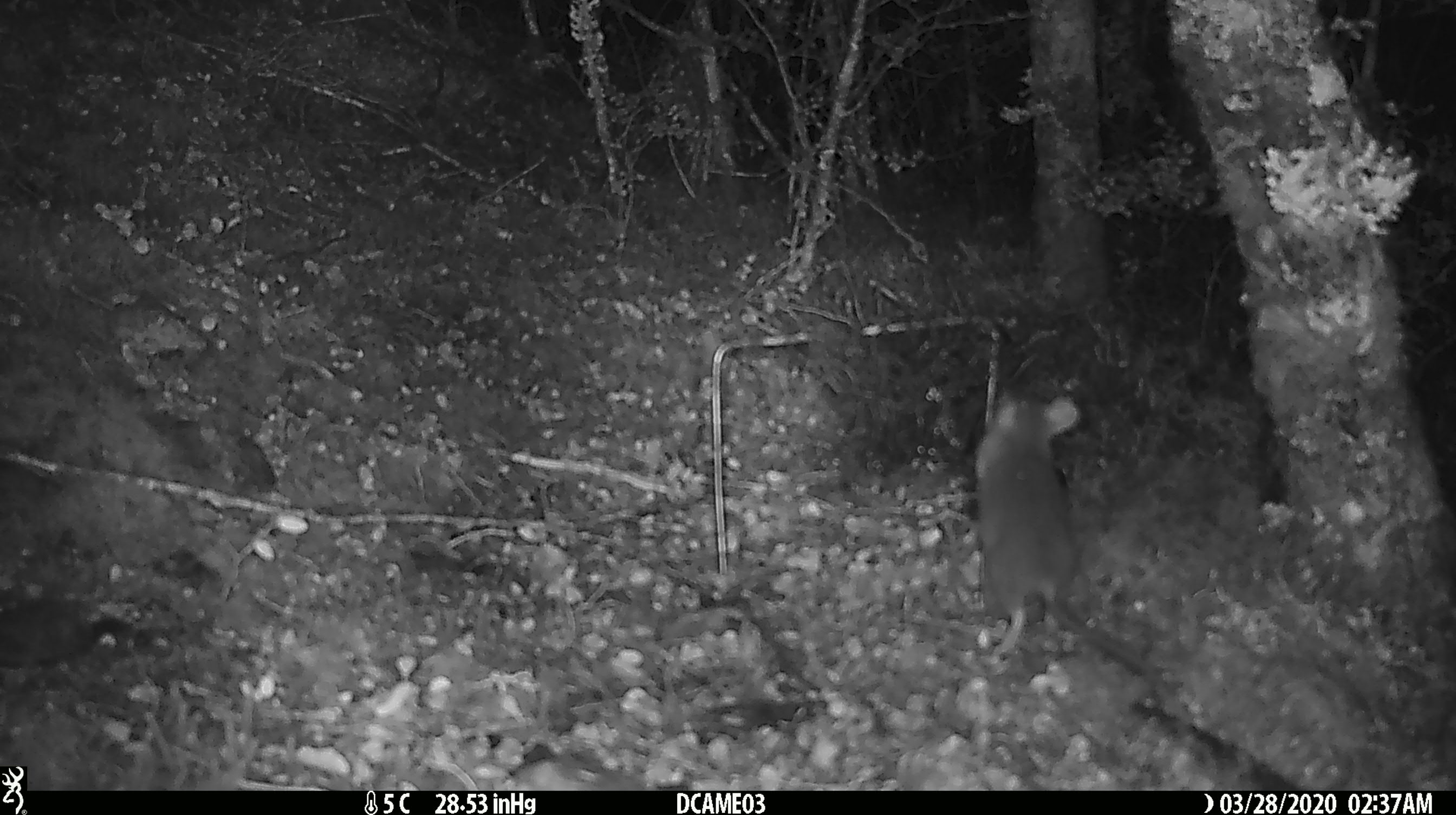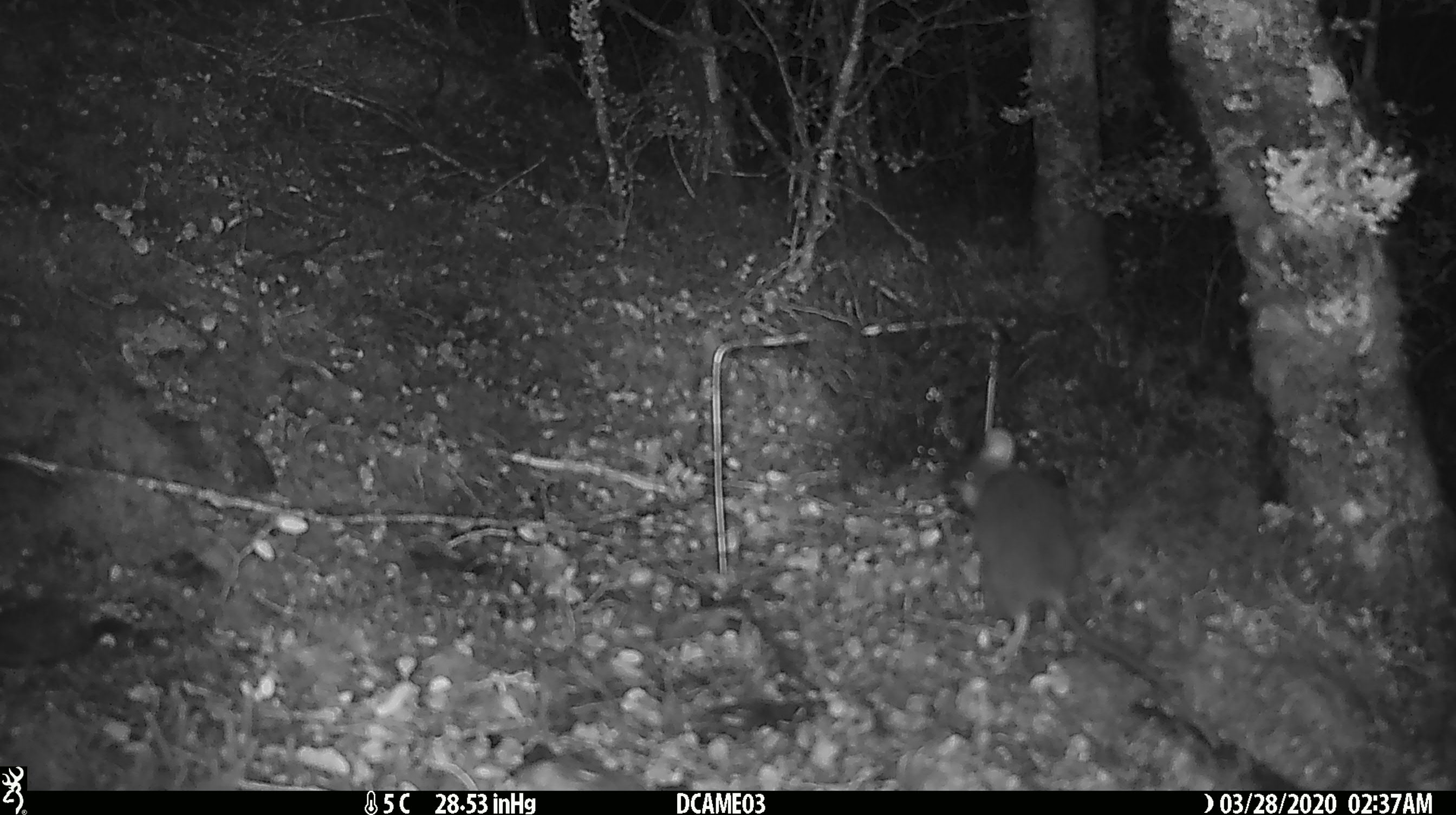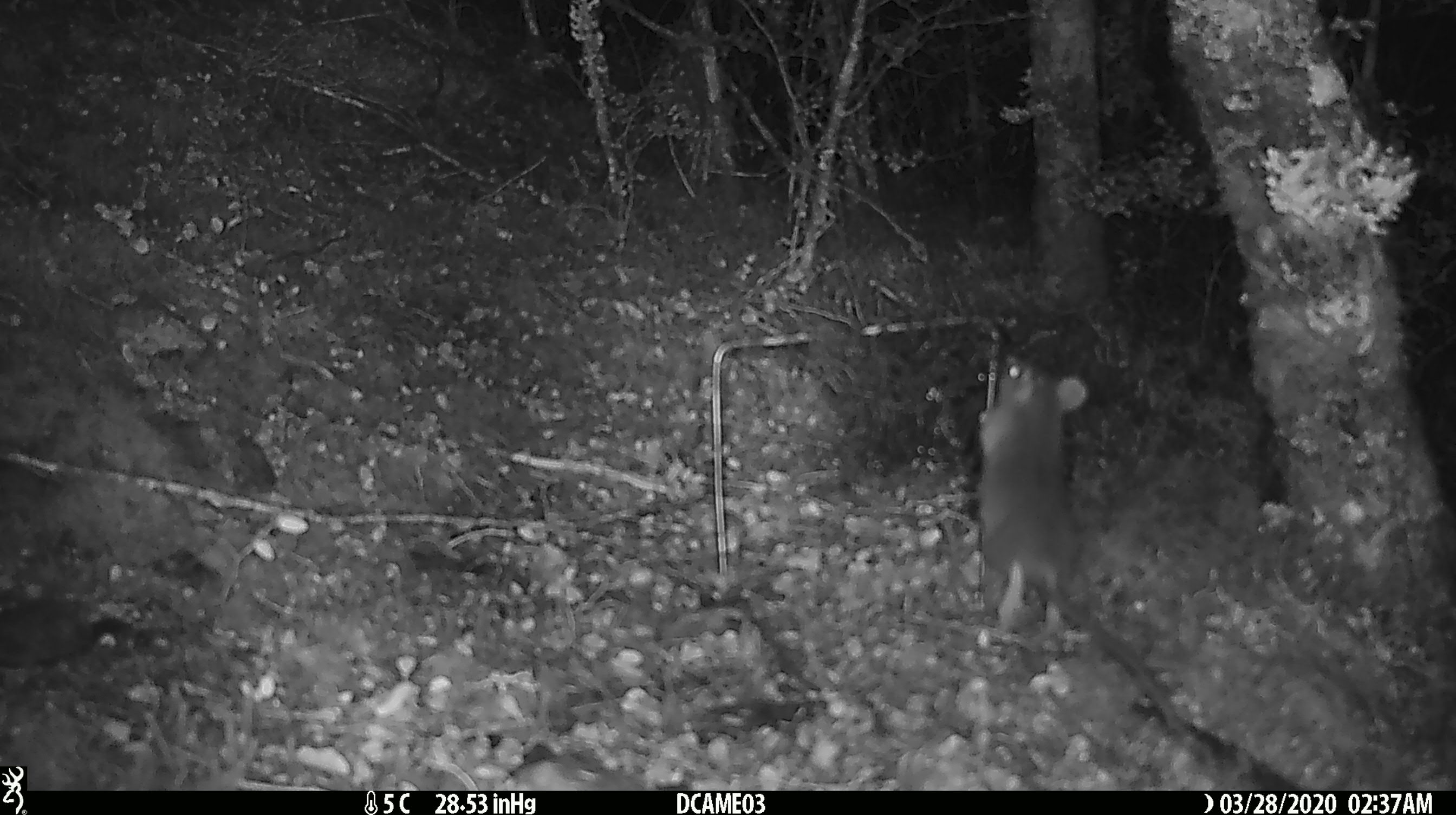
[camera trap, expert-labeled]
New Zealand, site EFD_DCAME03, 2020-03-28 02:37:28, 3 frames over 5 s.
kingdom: Animalia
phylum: Chordata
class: Mammalia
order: Rodentia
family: Muridae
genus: Rattus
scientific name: Rattus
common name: rat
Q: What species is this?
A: Rat (Rattus).